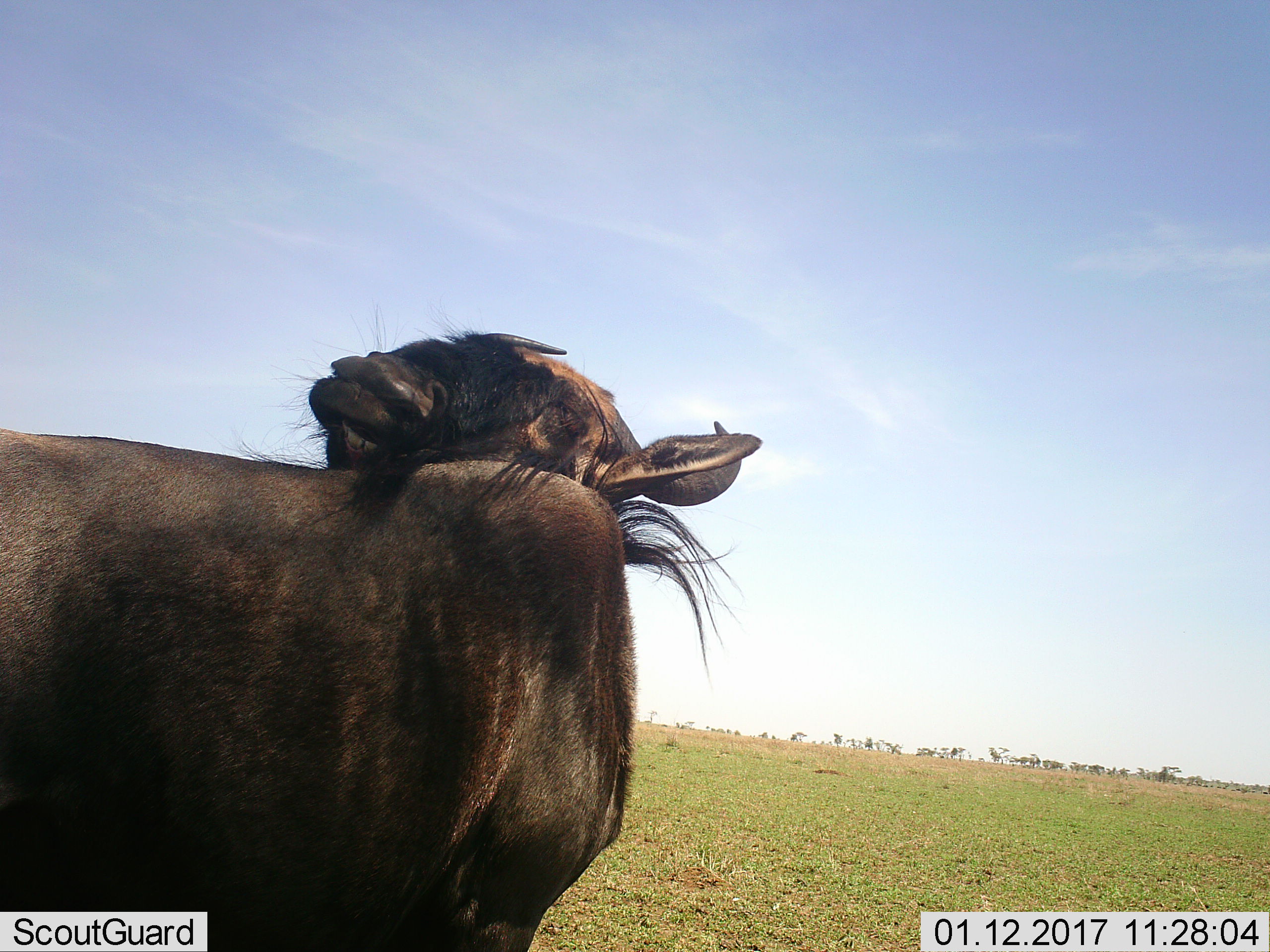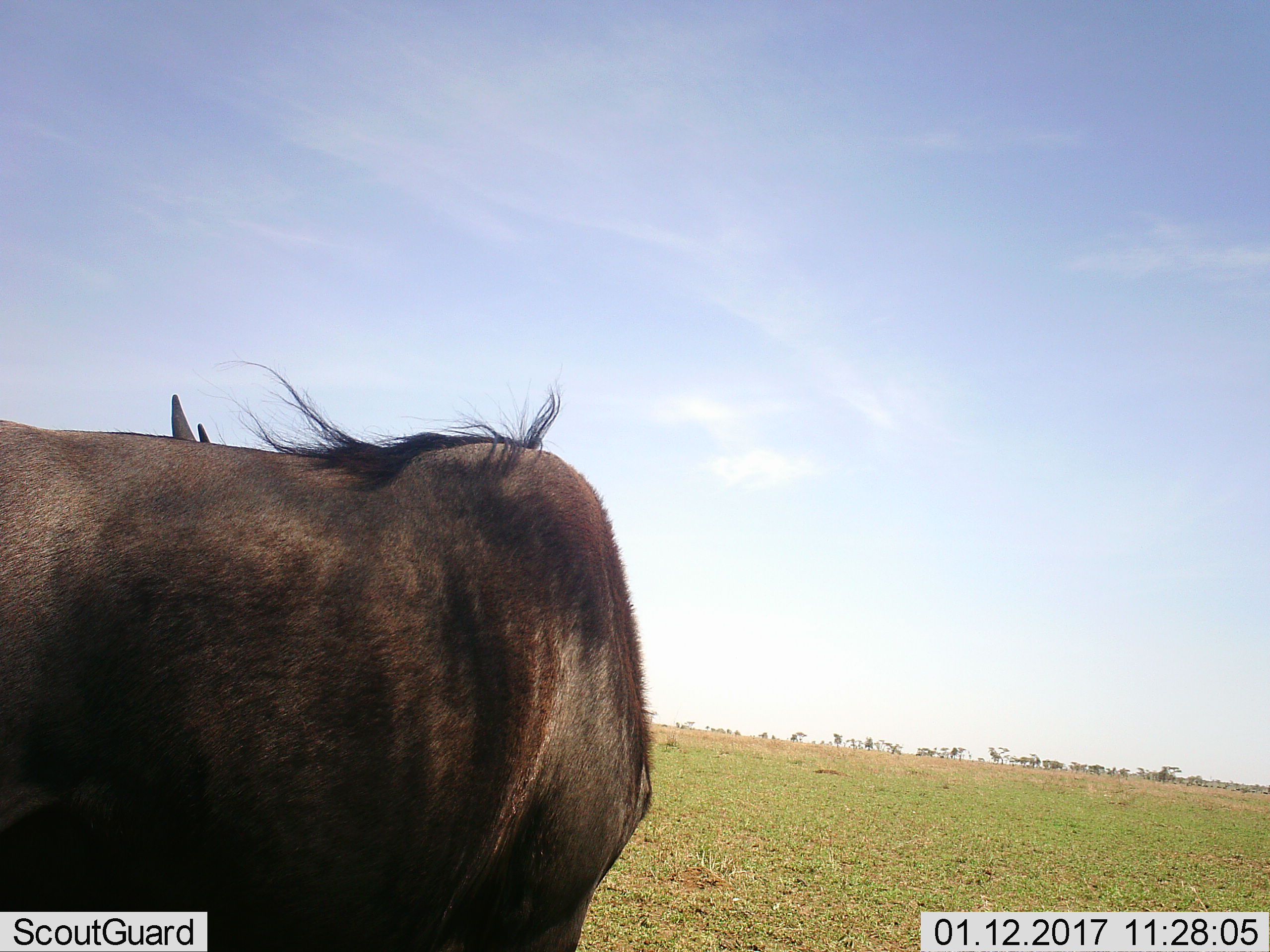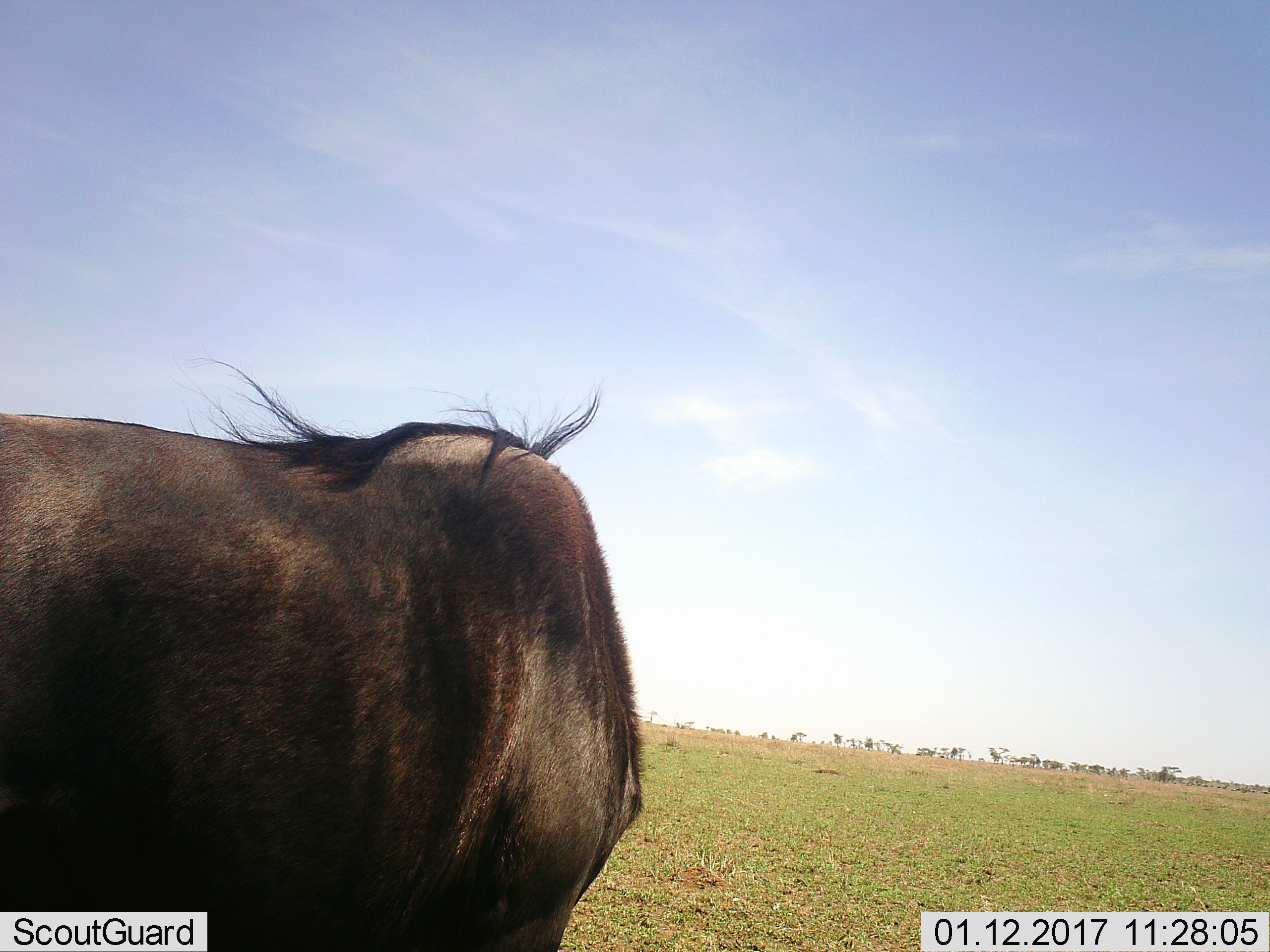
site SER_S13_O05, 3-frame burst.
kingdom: Animalia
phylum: Chordata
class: Mammalia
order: Artiodactyla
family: Bovidae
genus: Connochaetes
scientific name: Connochaetes taurinus taurinus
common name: blue wildebeest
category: wildebeestblue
Wildebeestblue (blue wildebeest) (Connochaetes taurinus taurinus), count 1. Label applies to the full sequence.